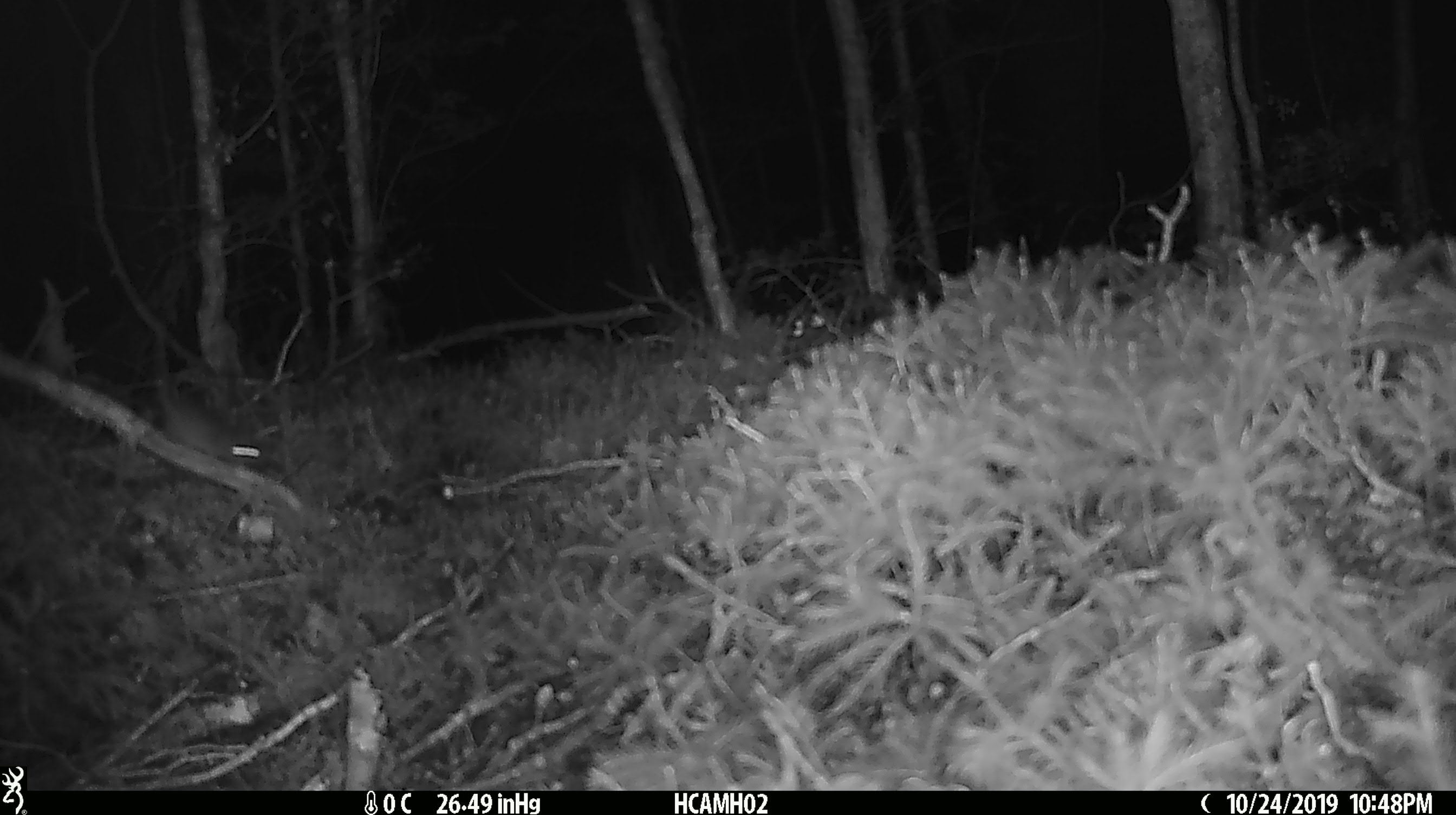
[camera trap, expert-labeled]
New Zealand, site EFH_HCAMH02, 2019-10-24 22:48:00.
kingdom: Animalia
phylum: Chordata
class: Mammalia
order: Rodentia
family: Muridae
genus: Mus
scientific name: Mus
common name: mouse